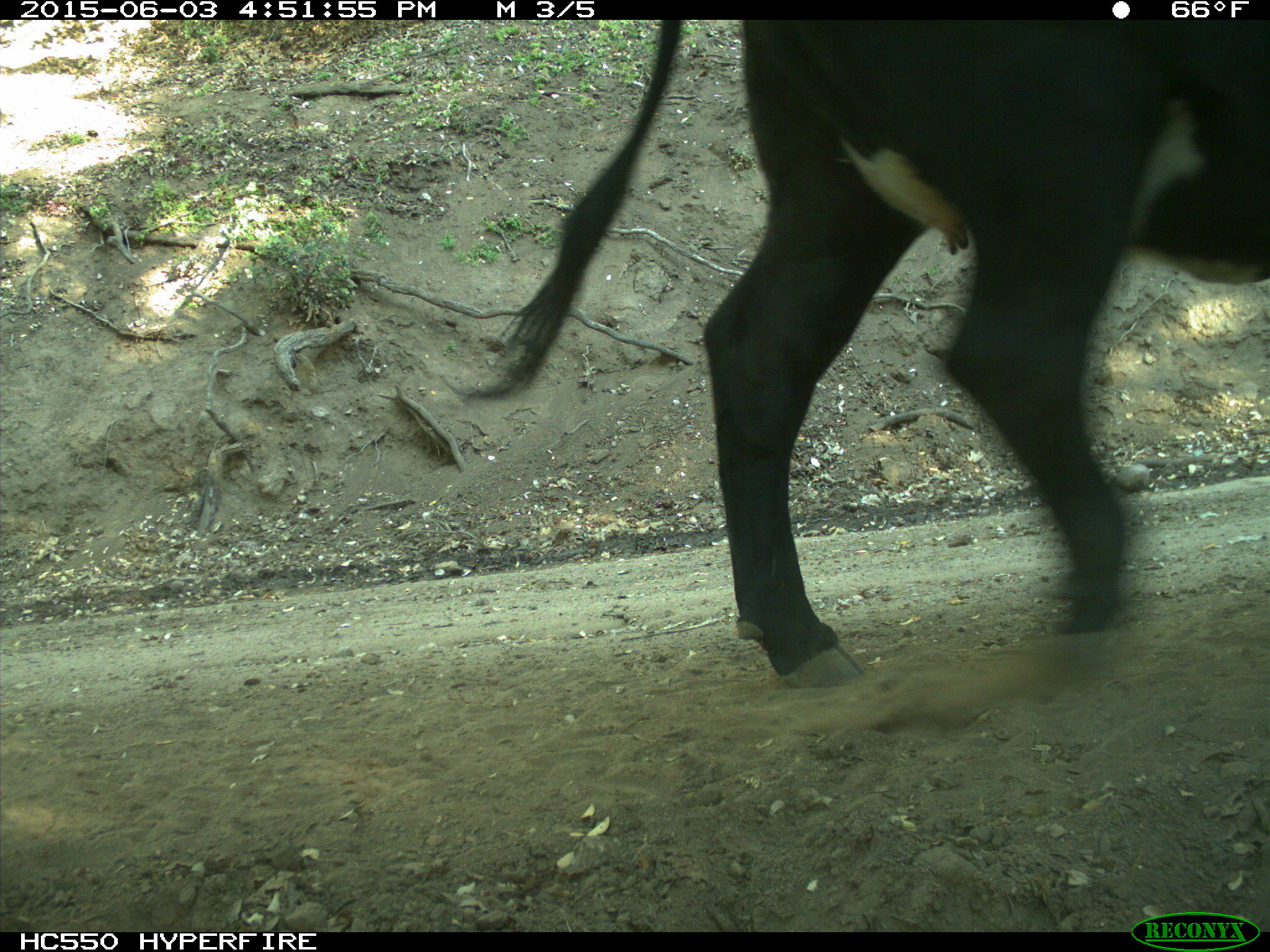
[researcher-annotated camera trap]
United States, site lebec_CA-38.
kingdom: Animalia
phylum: Chordata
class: Mammalia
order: Artiodactyla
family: Bovidae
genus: Bos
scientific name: Bos taurus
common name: domestic cow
Bos taurus (domestic cow).